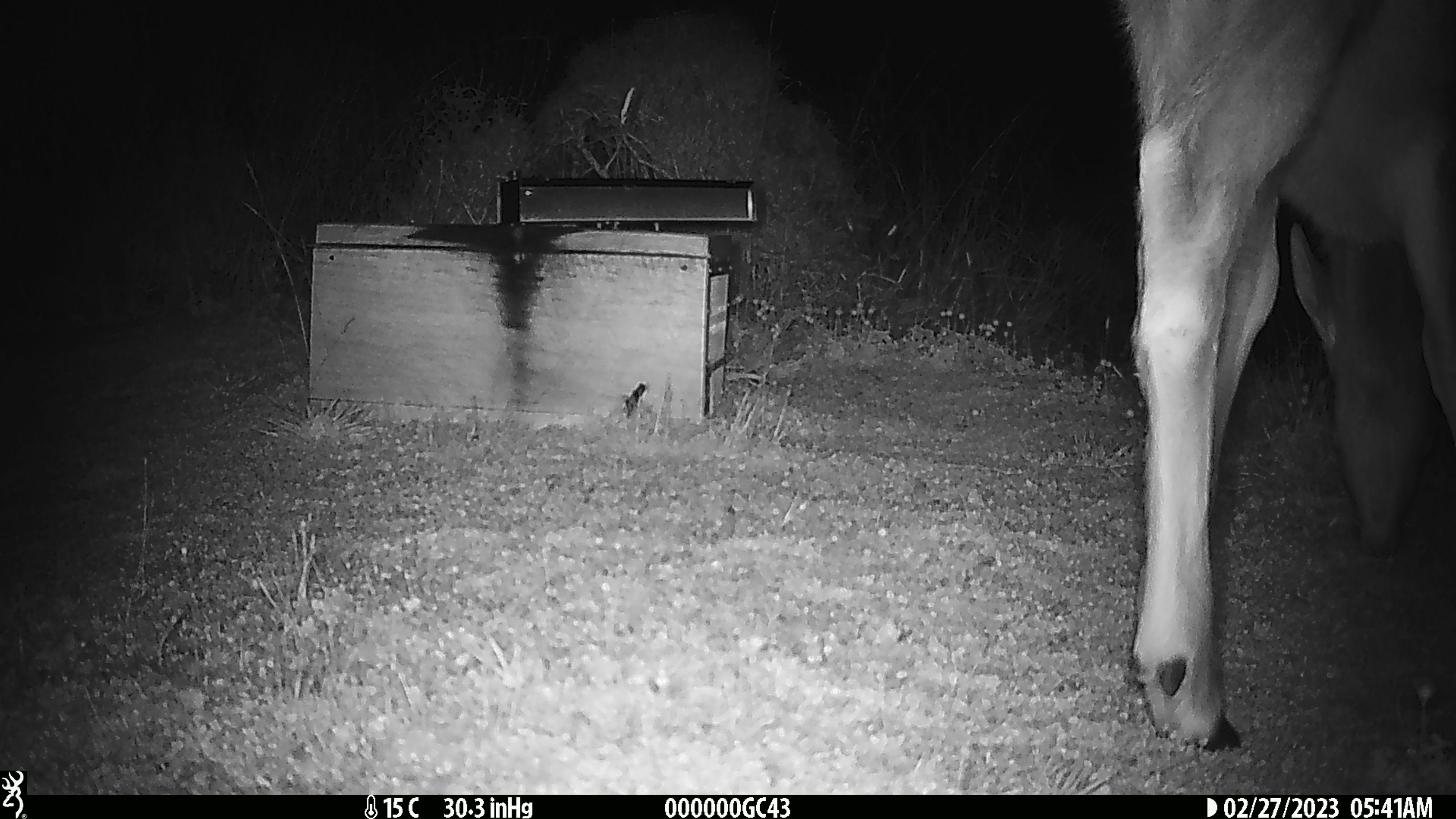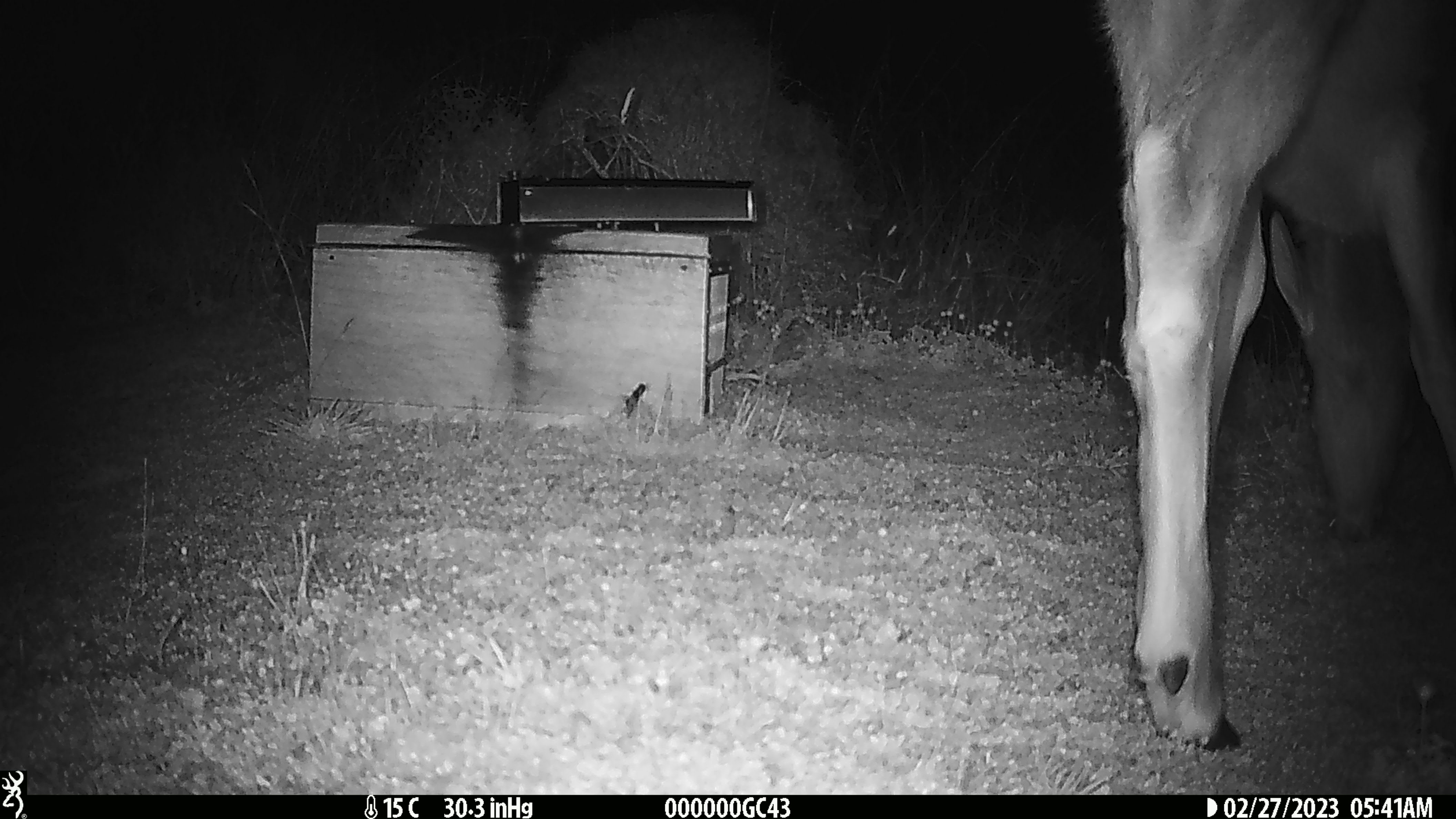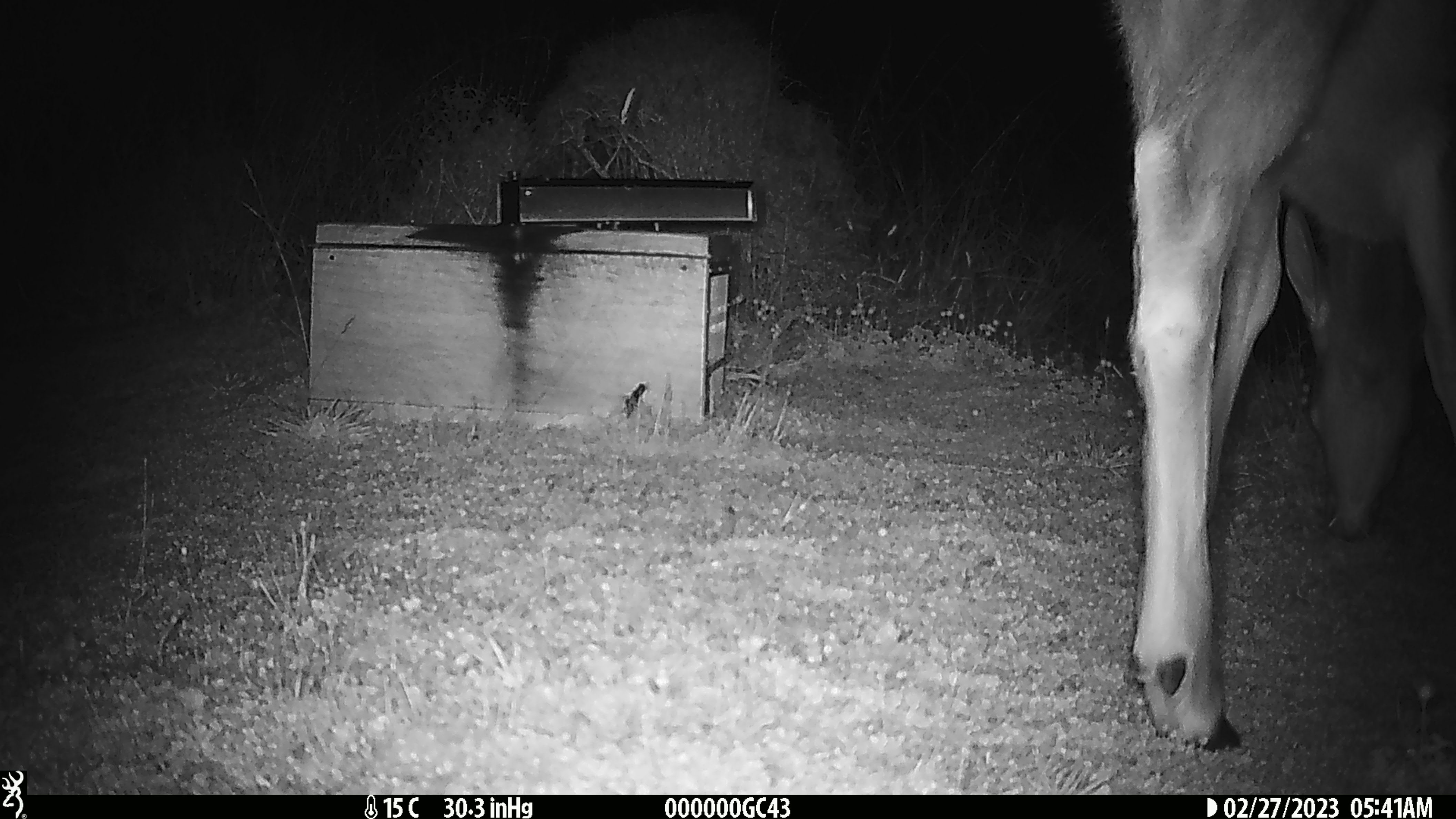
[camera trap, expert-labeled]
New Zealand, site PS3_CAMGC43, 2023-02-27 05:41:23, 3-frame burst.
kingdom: Animalia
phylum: Chordata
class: Mammalia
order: Artiodactyla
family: Cervidae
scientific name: Cervidae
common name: deer